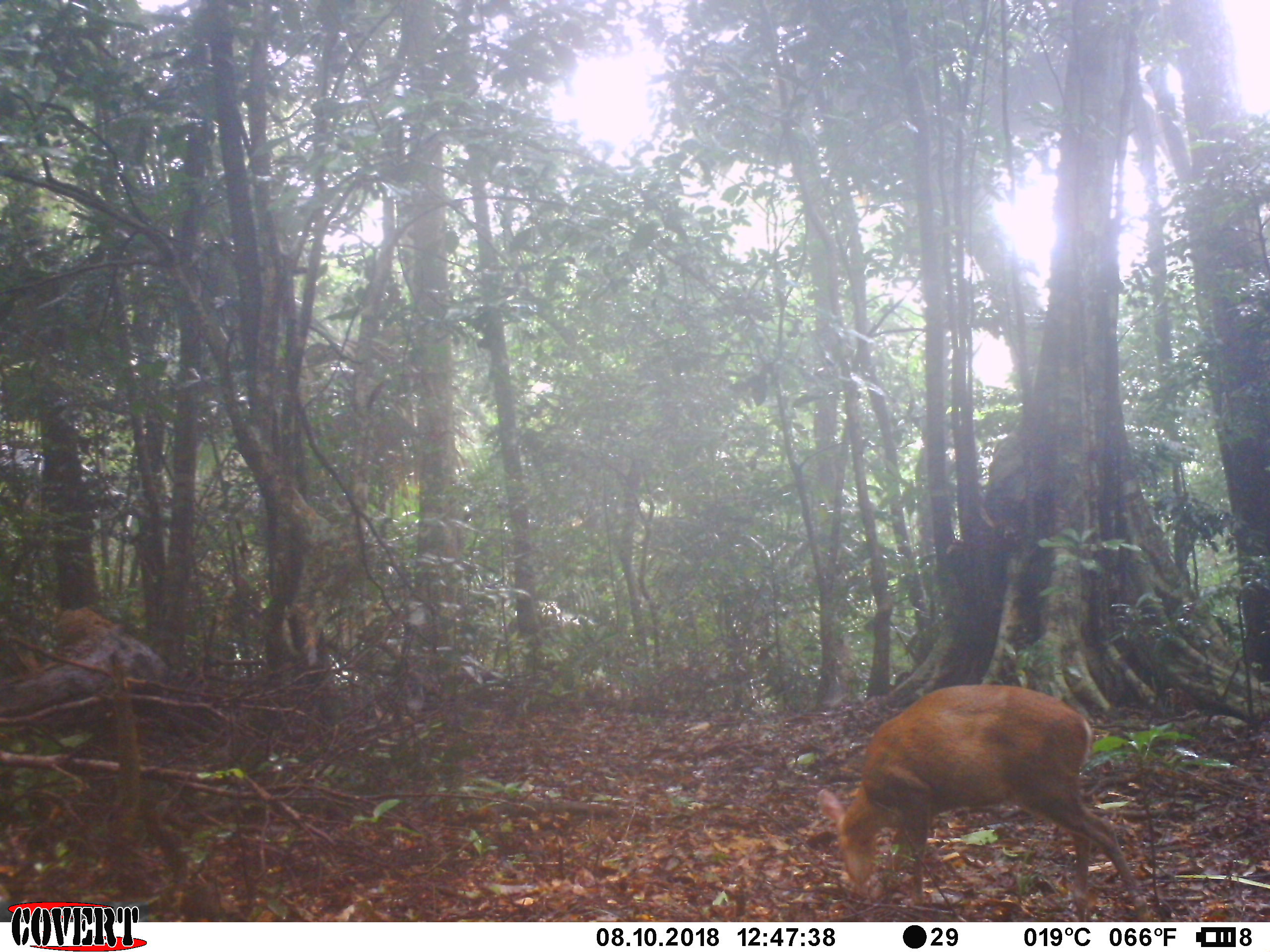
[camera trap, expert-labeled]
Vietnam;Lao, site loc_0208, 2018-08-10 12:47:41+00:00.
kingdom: Animalia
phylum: Chordata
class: Mammalia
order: Artiodactyla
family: Cervidae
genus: Muntiacus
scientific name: Muntiacus rooseveltorum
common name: roosevelt's muntjac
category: roosevelts muntjac group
Roosevelts muntjac group (roosevelt's muntjac) (Muntiacus rooseveltorum). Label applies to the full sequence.